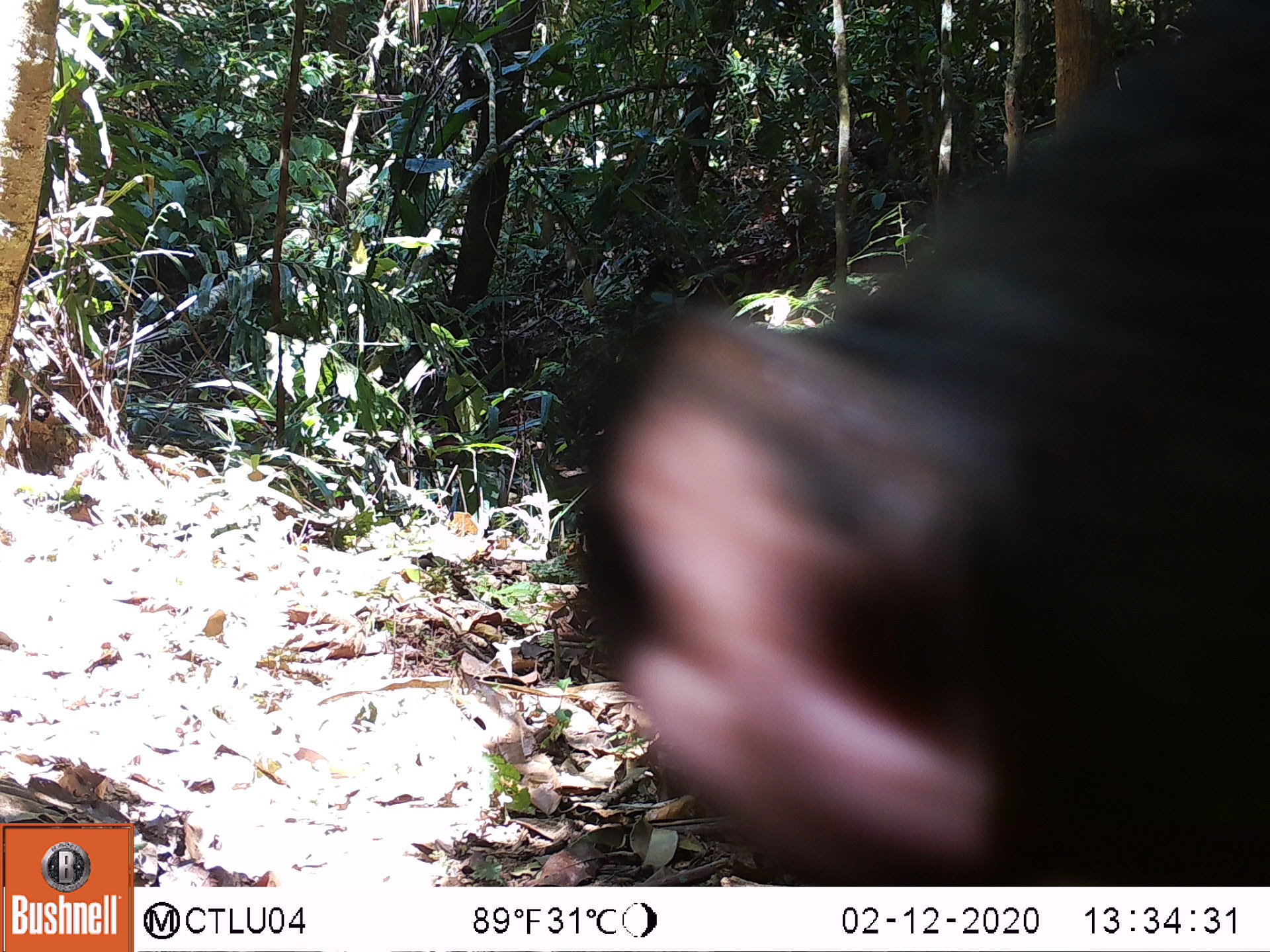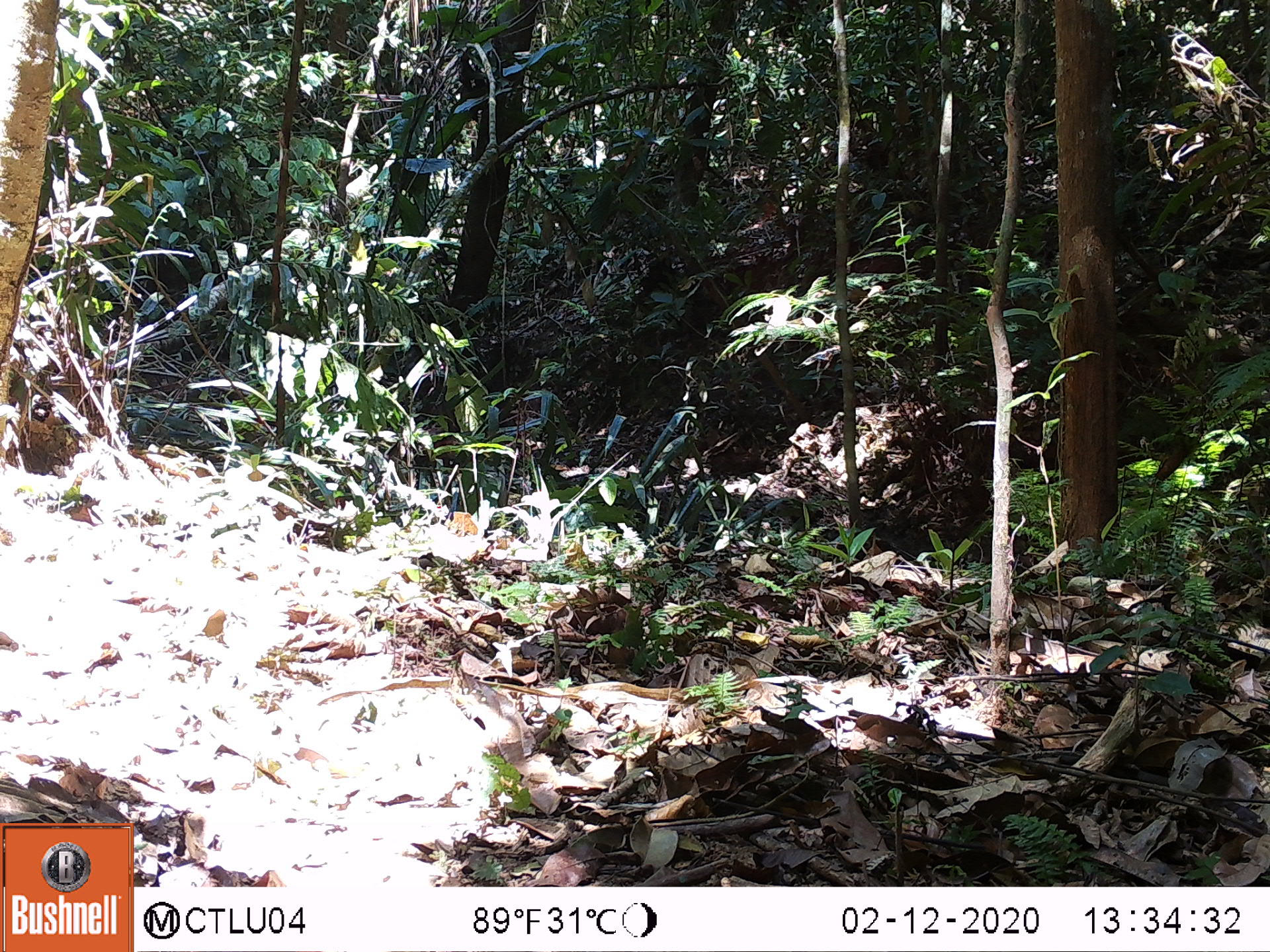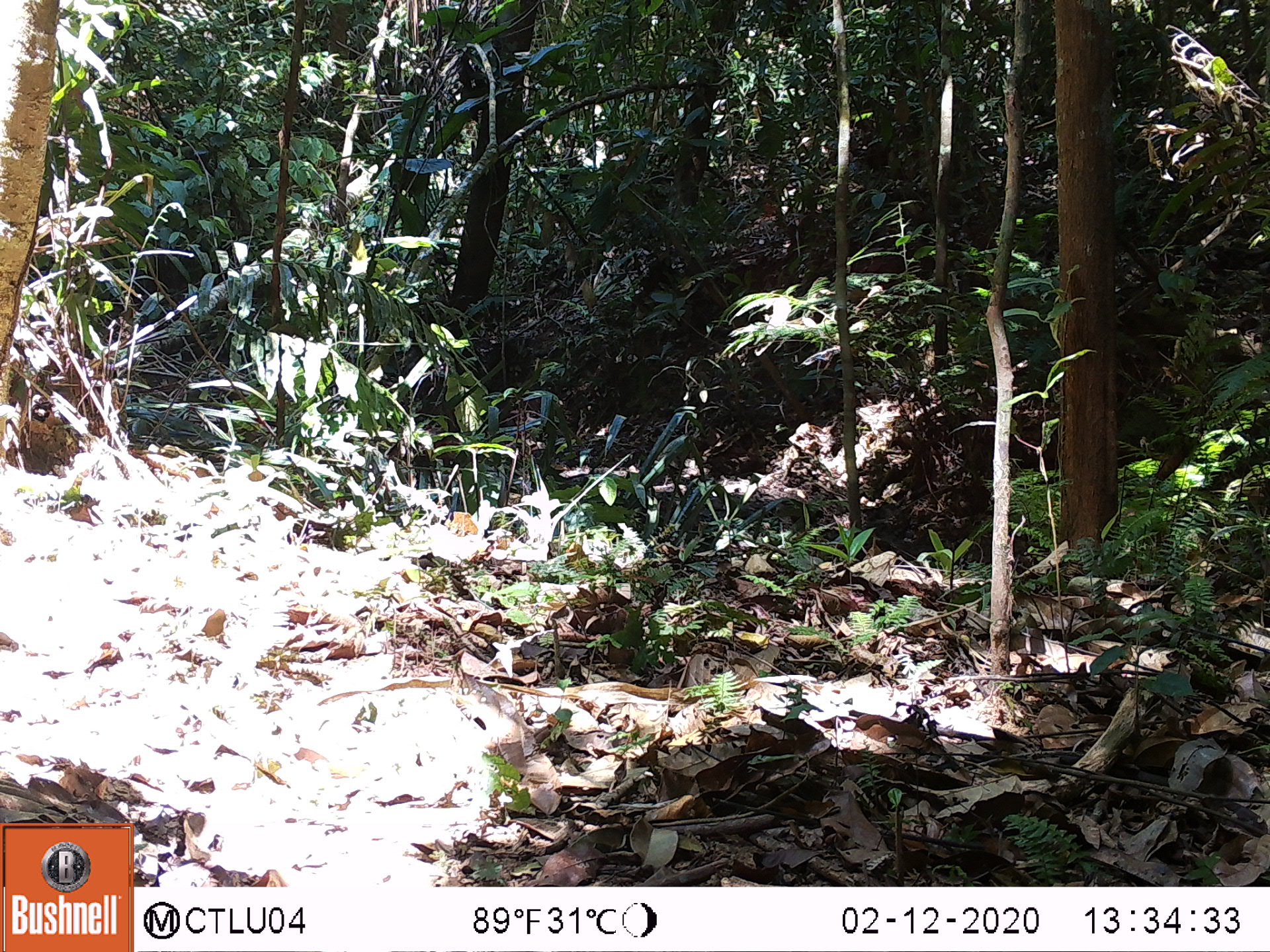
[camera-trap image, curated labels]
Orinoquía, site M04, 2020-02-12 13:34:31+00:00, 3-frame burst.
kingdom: Animalia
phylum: Chordata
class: Mammalia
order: Artiodactyla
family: Tayassuidae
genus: Tayassu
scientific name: Tayassu pecari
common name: white-lipped peccary